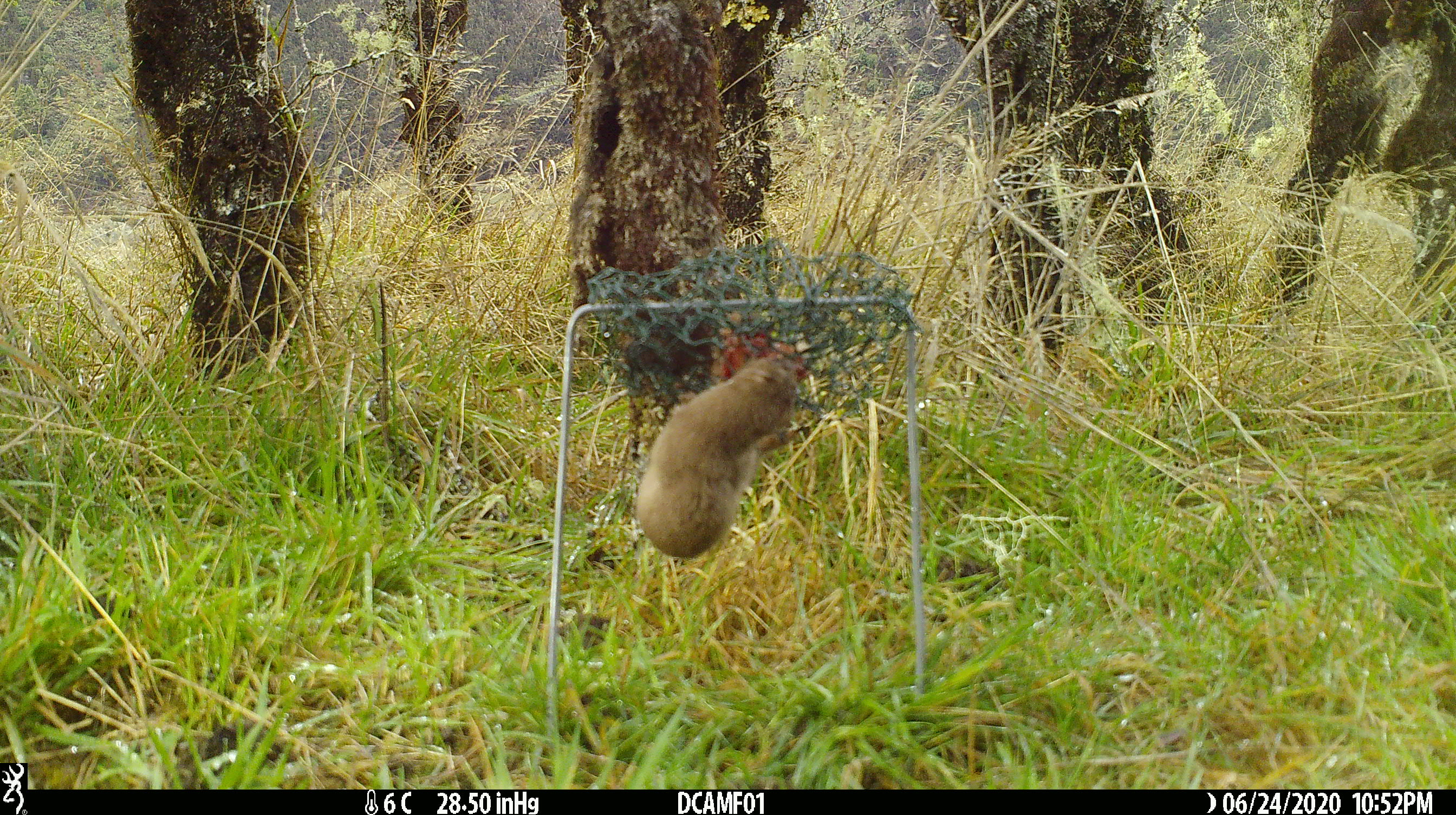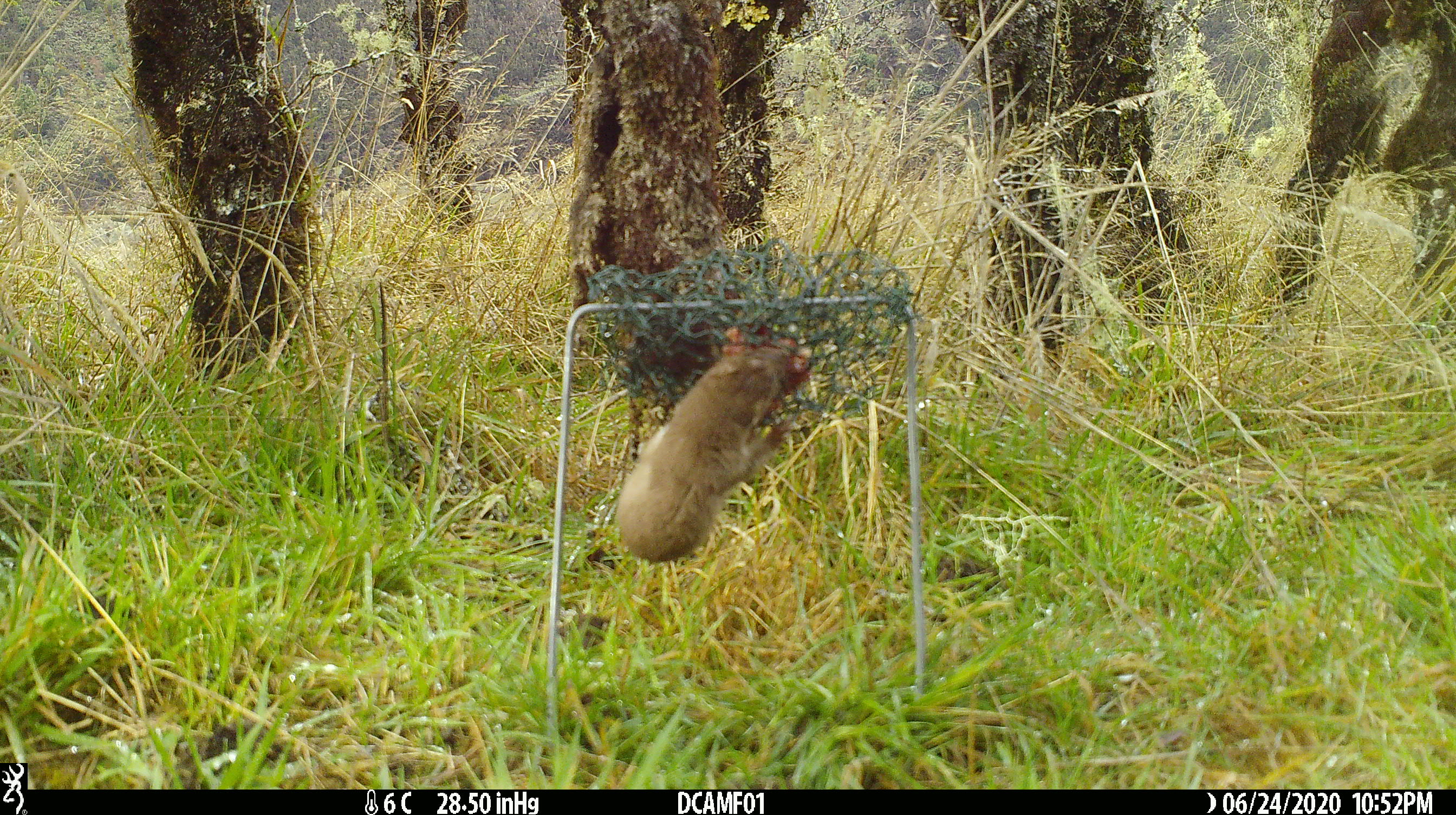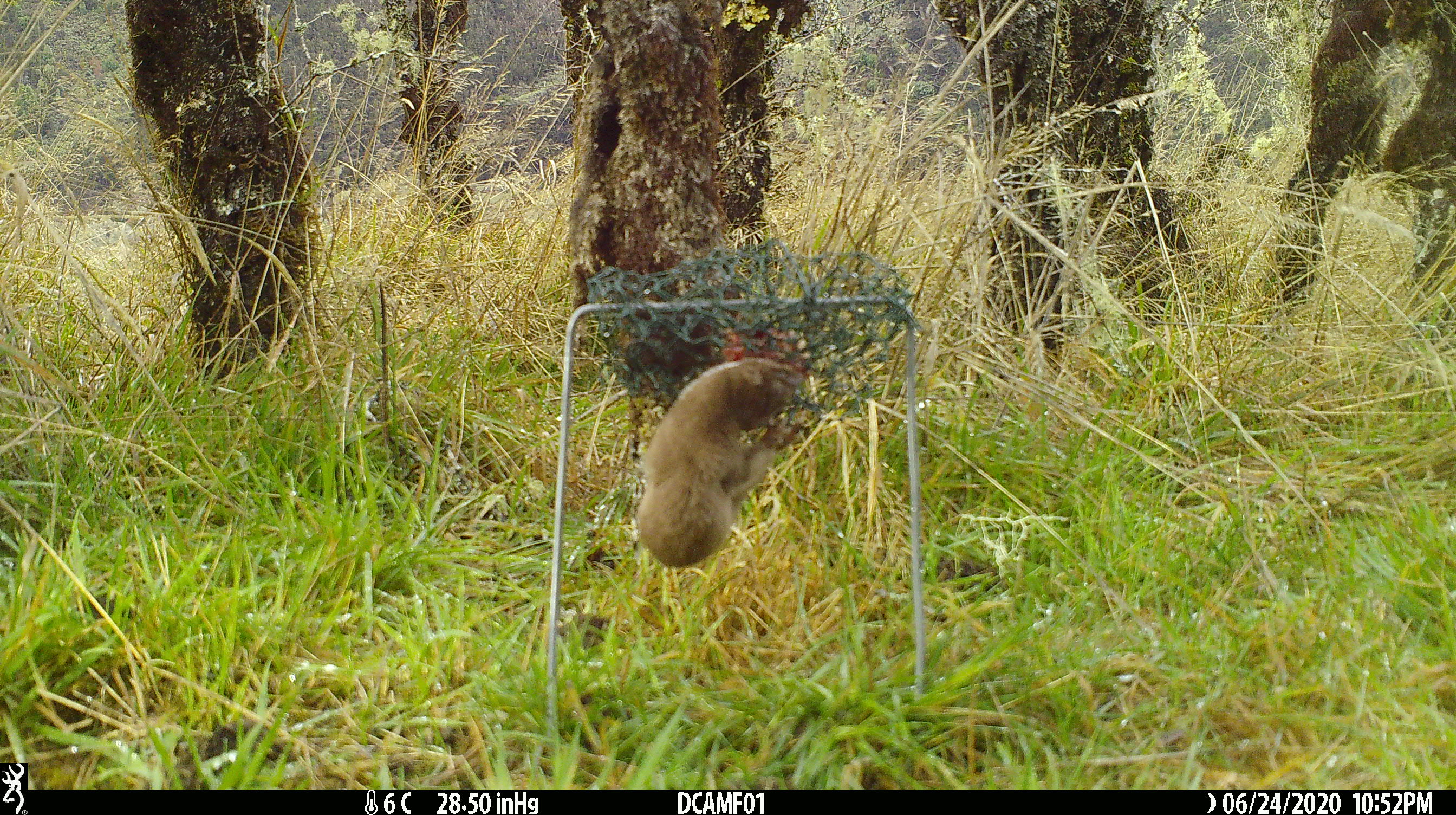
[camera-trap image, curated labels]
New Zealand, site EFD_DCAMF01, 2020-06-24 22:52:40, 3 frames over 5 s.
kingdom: Animalia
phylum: Chordata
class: Mammalia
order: Carnivora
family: Mustelidae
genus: Mustela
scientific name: Mustela nivalis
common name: least weasel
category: weasel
Weasel (least weasel) (Mustela nivalis).